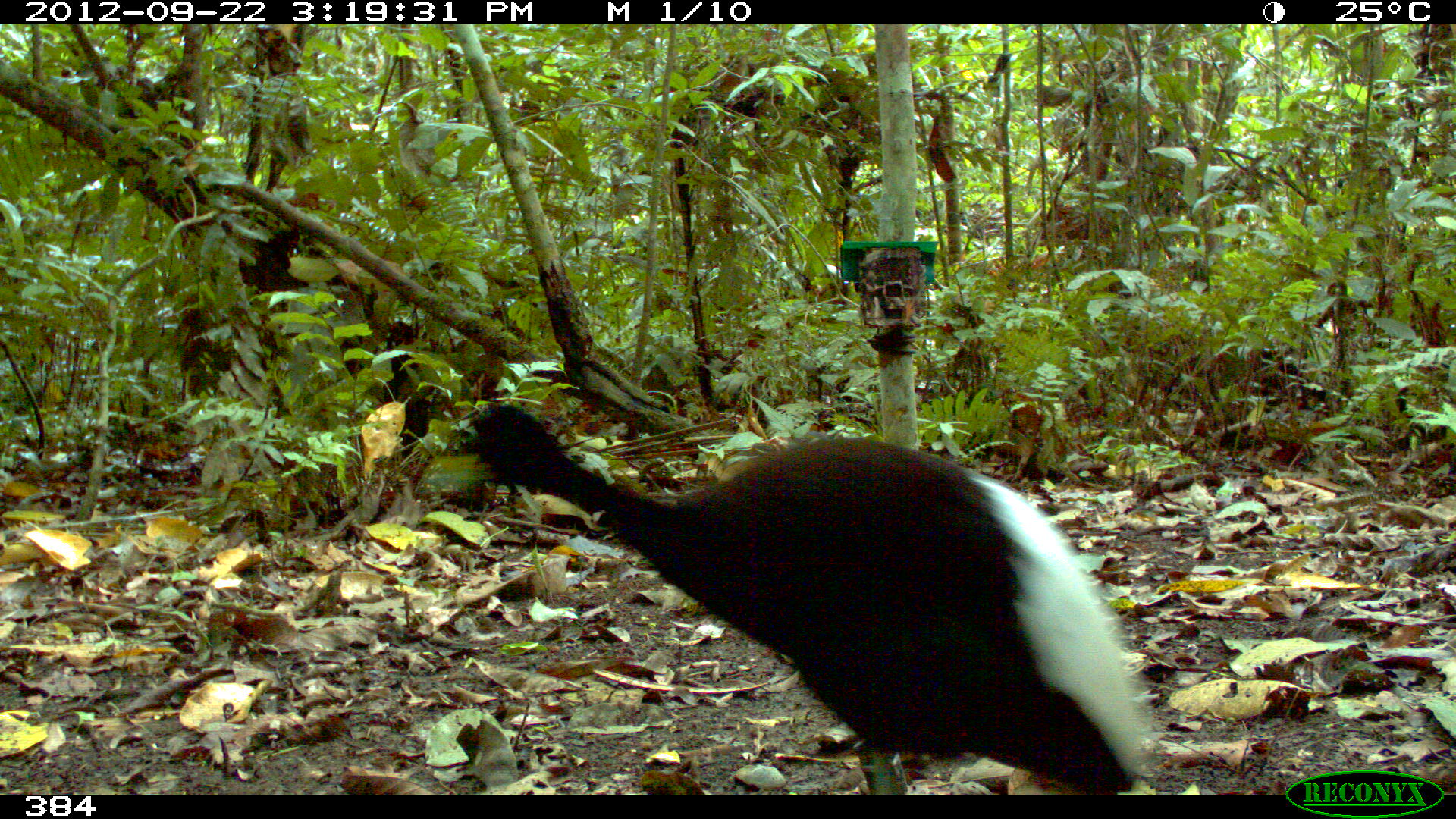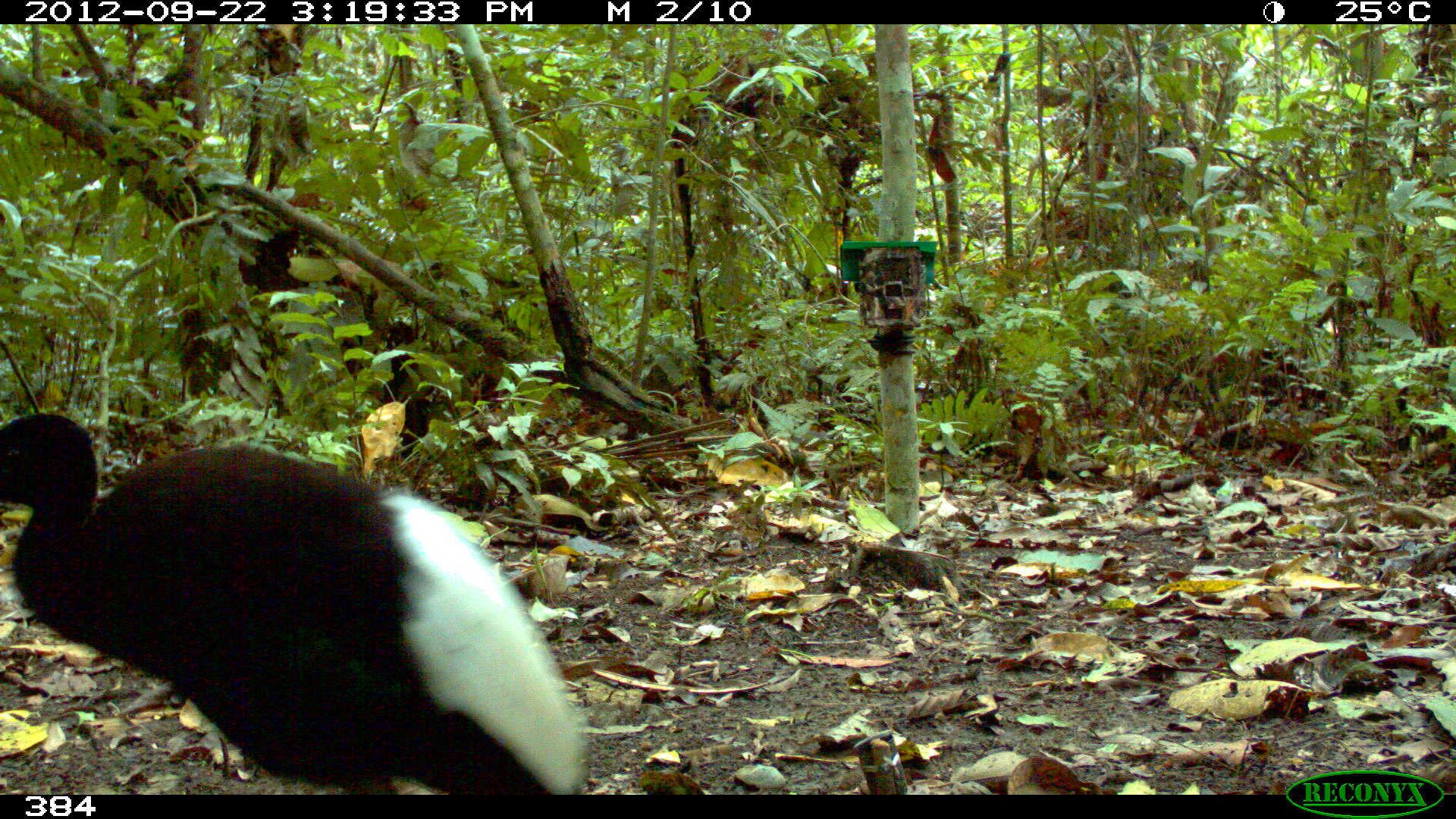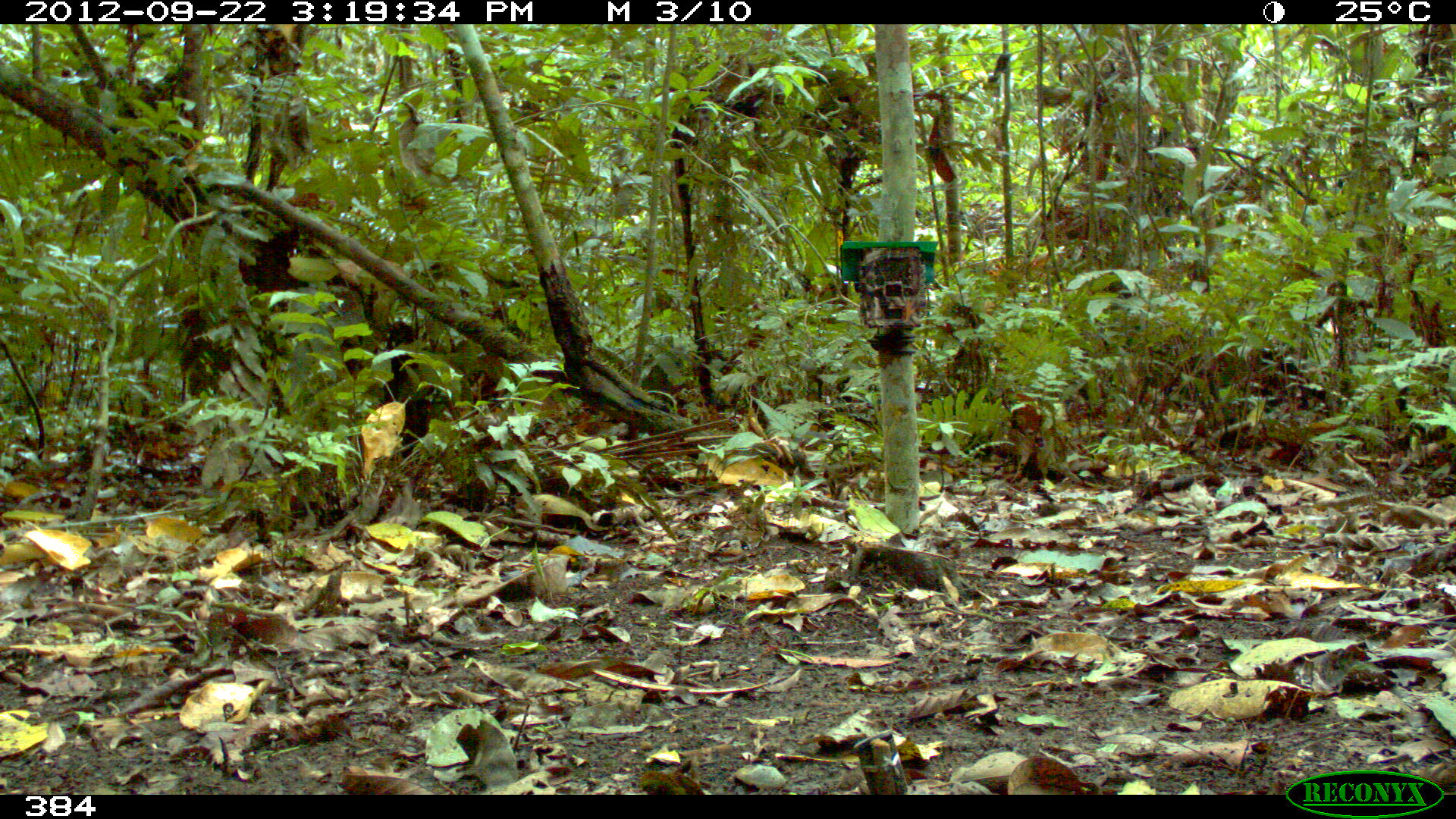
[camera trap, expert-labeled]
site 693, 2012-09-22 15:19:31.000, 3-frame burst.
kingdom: Animalia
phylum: Chordata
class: Aves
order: Gruiformes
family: Psophiidae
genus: Psophia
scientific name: Psophia leucoptera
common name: pale-winged trumpeter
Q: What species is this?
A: Psophia leucoptera (pale-winged trumpeter).